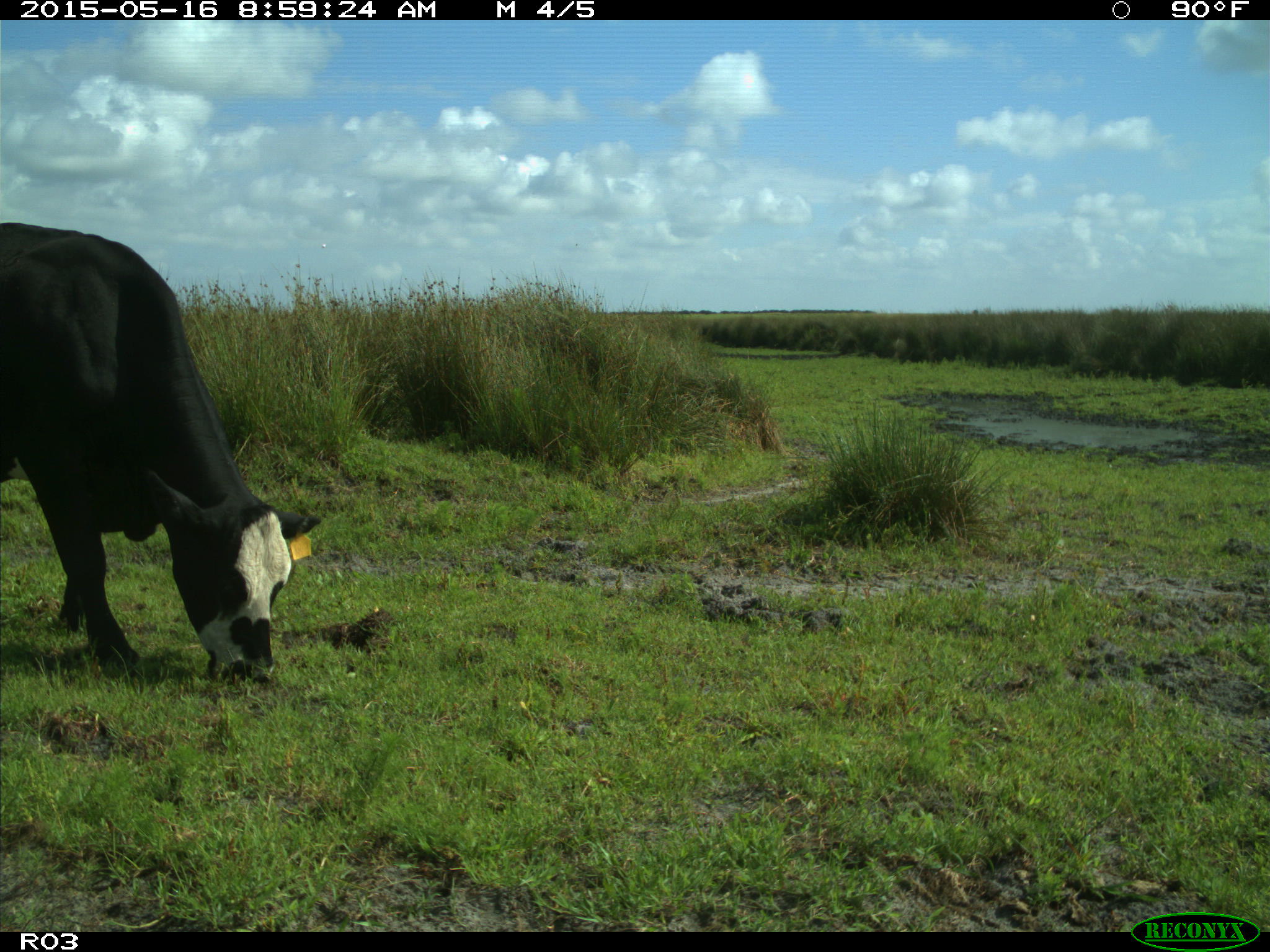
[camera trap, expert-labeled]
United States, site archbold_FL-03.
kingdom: Animalia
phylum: Chordata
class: Mammalia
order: Artiodactyla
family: Bovidae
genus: Bos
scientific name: Bos taurus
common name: domestic cow